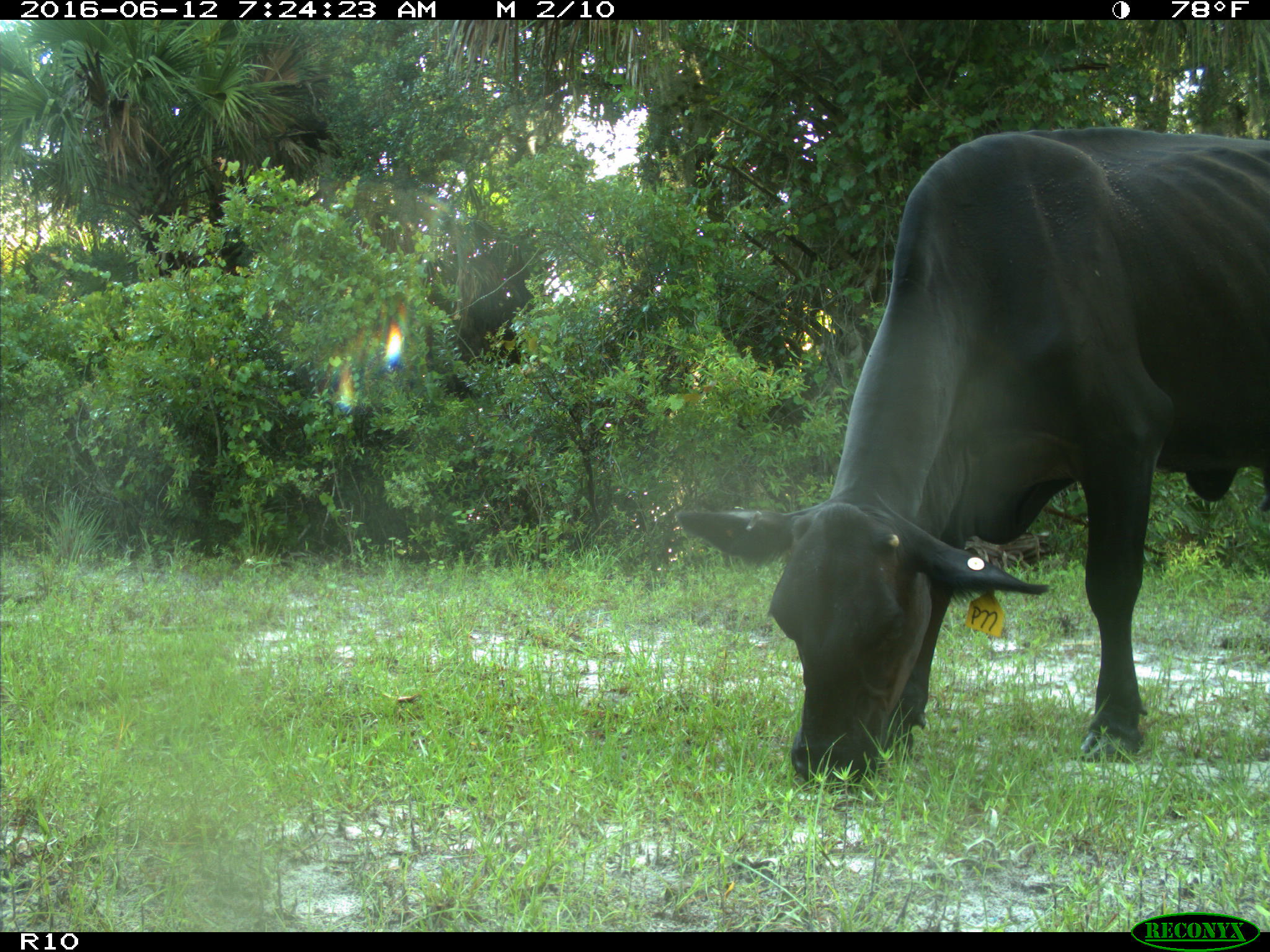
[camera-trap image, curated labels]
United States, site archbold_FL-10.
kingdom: Animalia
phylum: Chordata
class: Mammalia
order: Artiodactyla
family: Bovidae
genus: Bos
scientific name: Bos taurus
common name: domestic cow